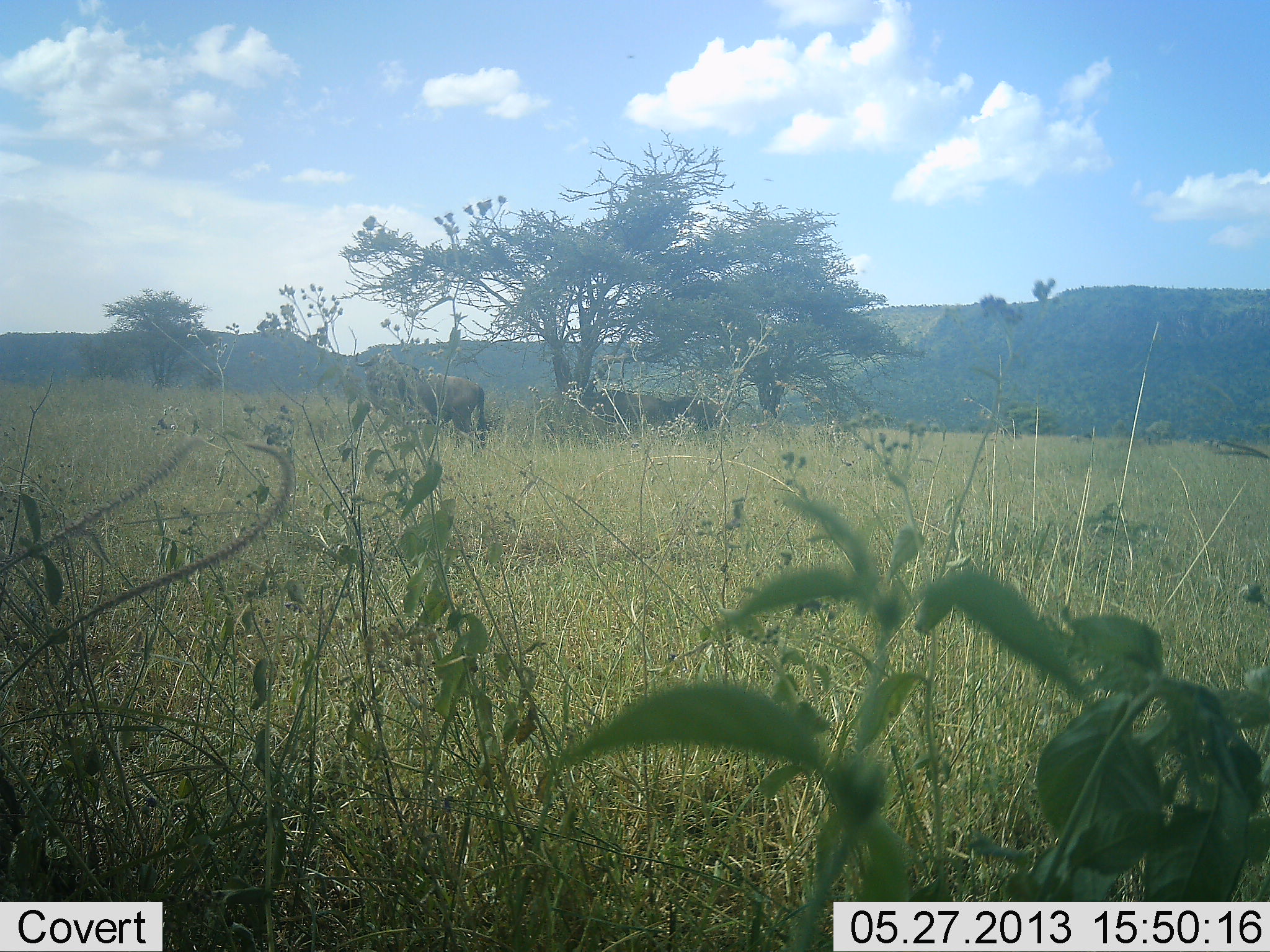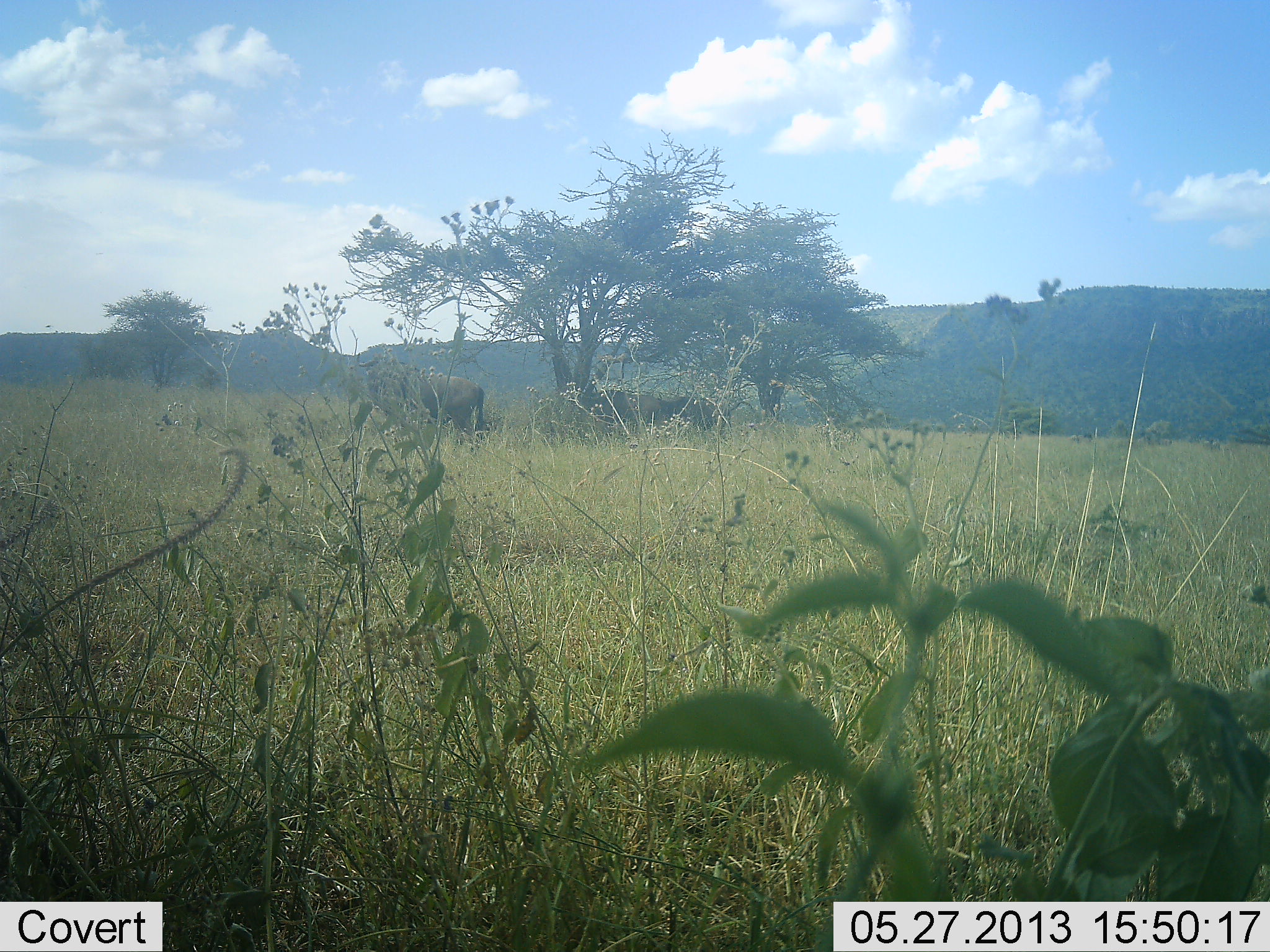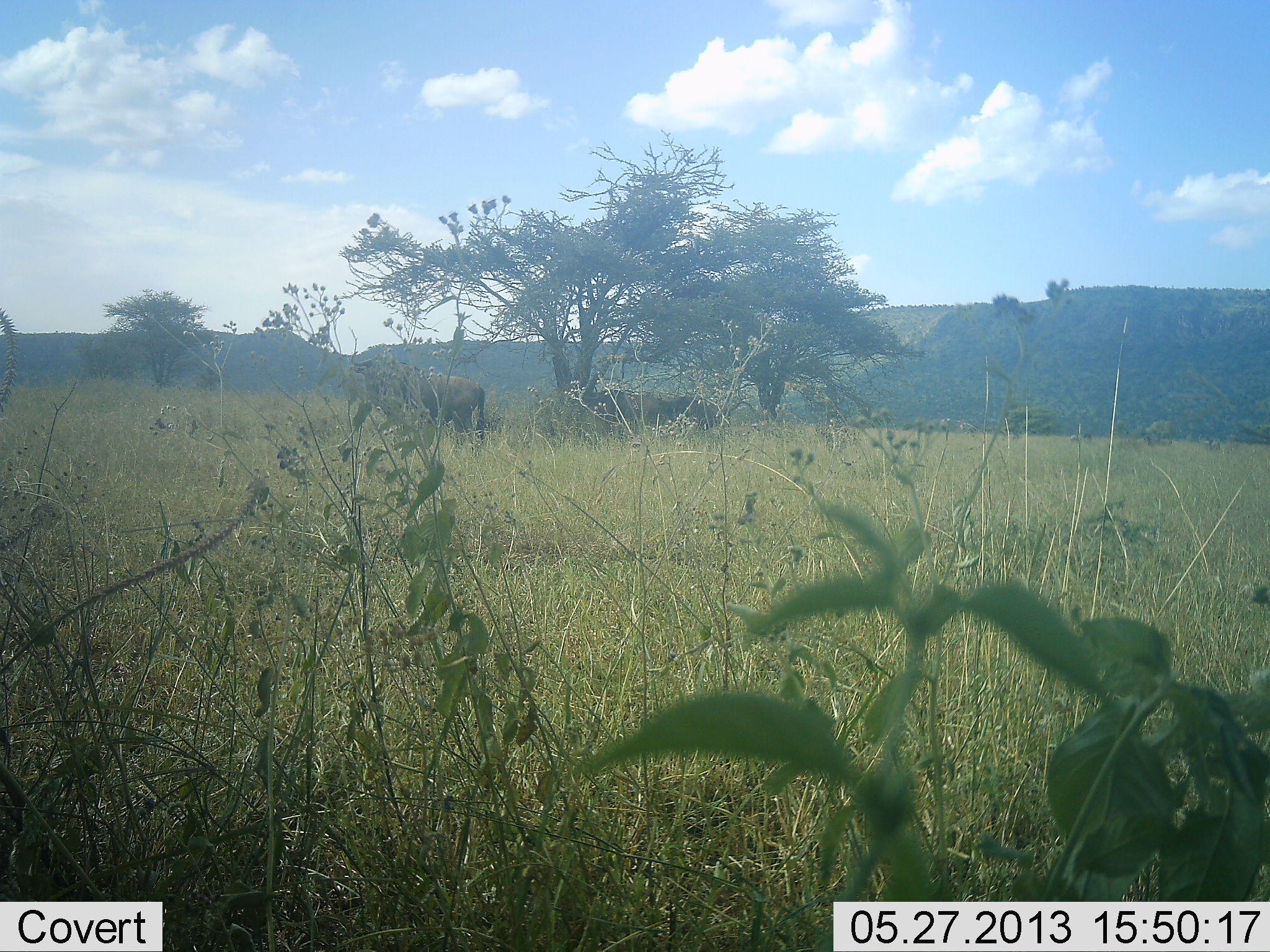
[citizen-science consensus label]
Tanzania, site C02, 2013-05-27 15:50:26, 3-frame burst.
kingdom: Animalia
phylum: Chordata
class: Mammalia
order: Artiodactyla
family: Bovidae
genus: Connochaetes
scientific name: Connochaetes taurinus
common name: blue wildebeest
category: wildebeest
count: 1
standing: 100%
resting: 0%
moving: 0%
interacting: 0%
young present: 0%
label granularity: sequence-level